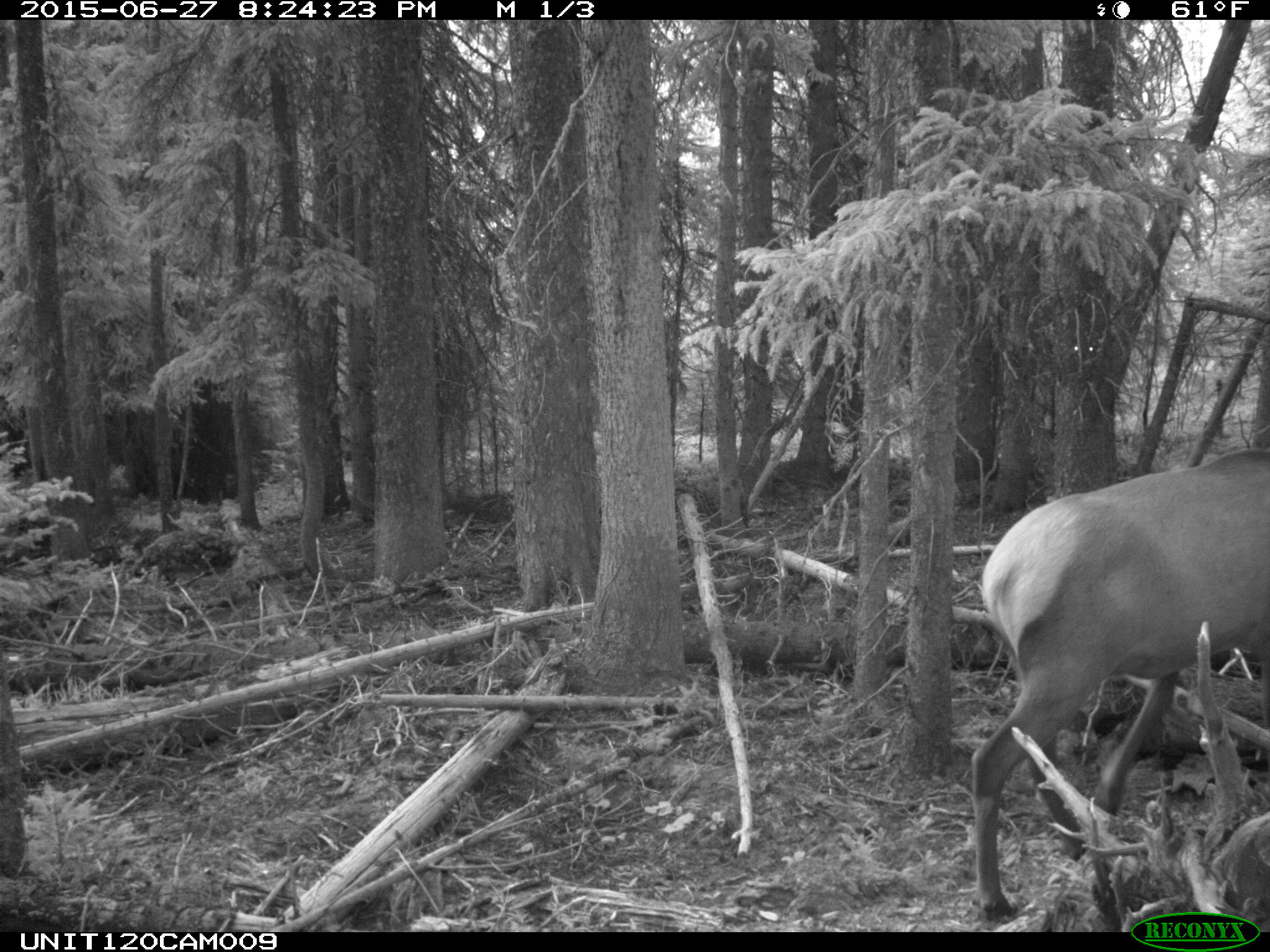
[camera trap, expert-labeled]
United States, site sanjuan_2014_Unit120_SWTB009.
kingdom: Animalia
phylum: Chordata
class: Mammalia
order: Artiodactyla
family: Cervidae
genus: Cervus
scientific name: Cervus elaphus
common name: red deer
Cervus elaphus (red deer).